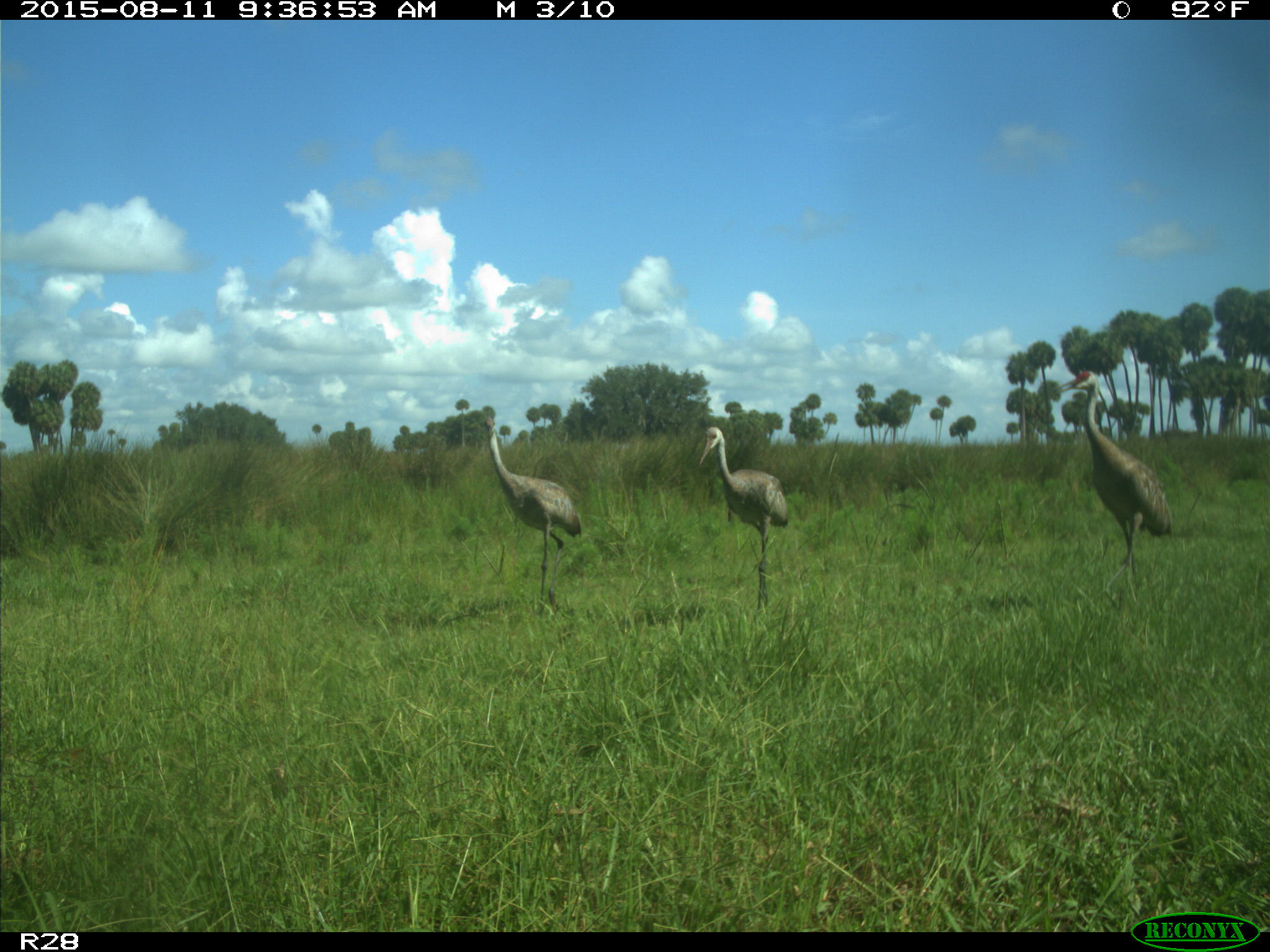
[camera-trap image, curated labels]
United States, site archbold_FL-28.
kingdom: Animalia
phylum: Chordata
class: Aves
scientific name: Aves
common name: birds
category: unidentified bird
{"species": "unidentified bird (birds) (Aves)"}